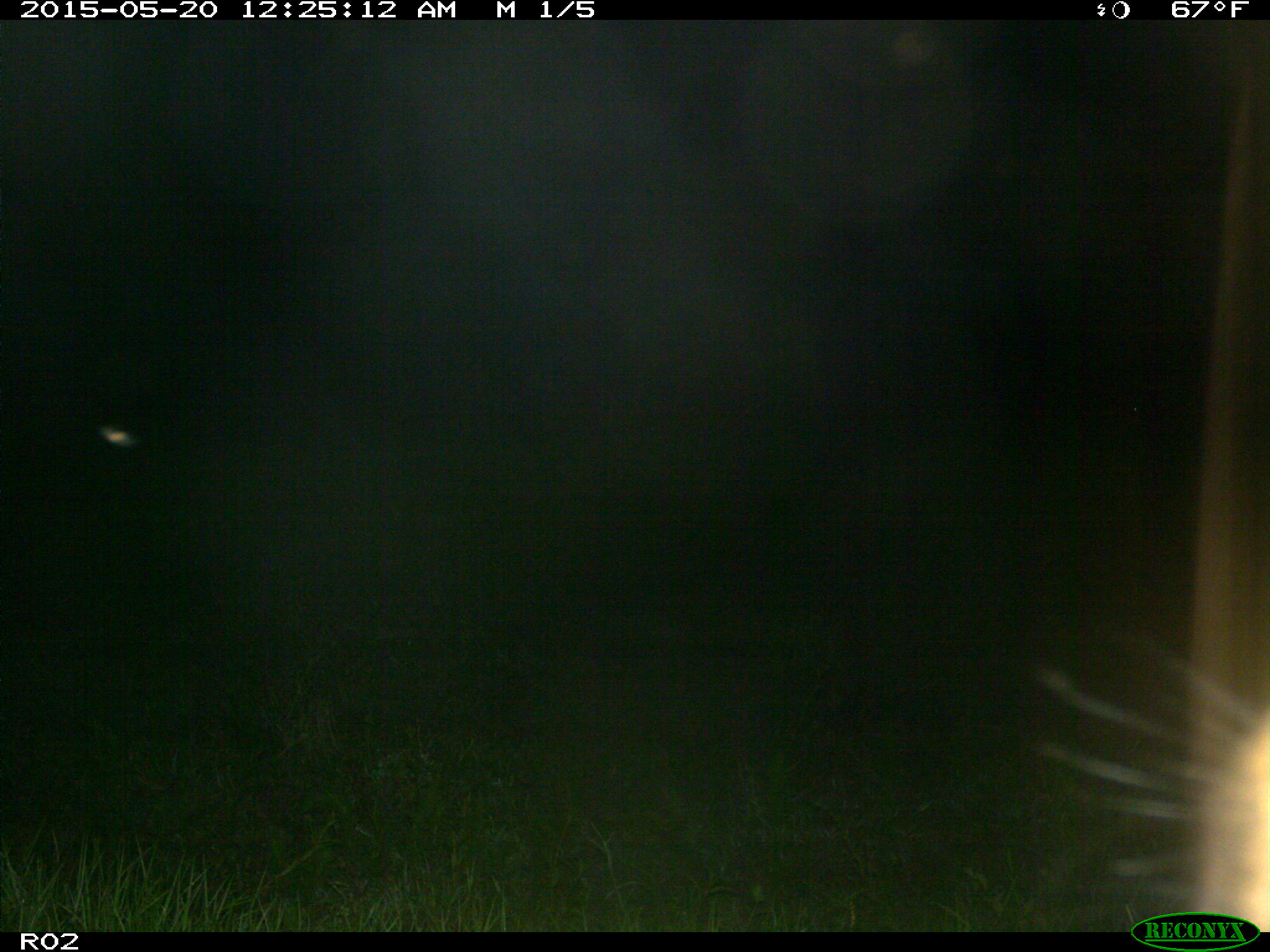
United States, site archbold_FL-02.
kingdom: Animalia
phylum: Chordata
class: Mammalia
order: Artiodactyla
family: Bovidae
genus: Bos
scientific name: Bos taurus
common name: domestic cow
Bos taurus (domestic cow).